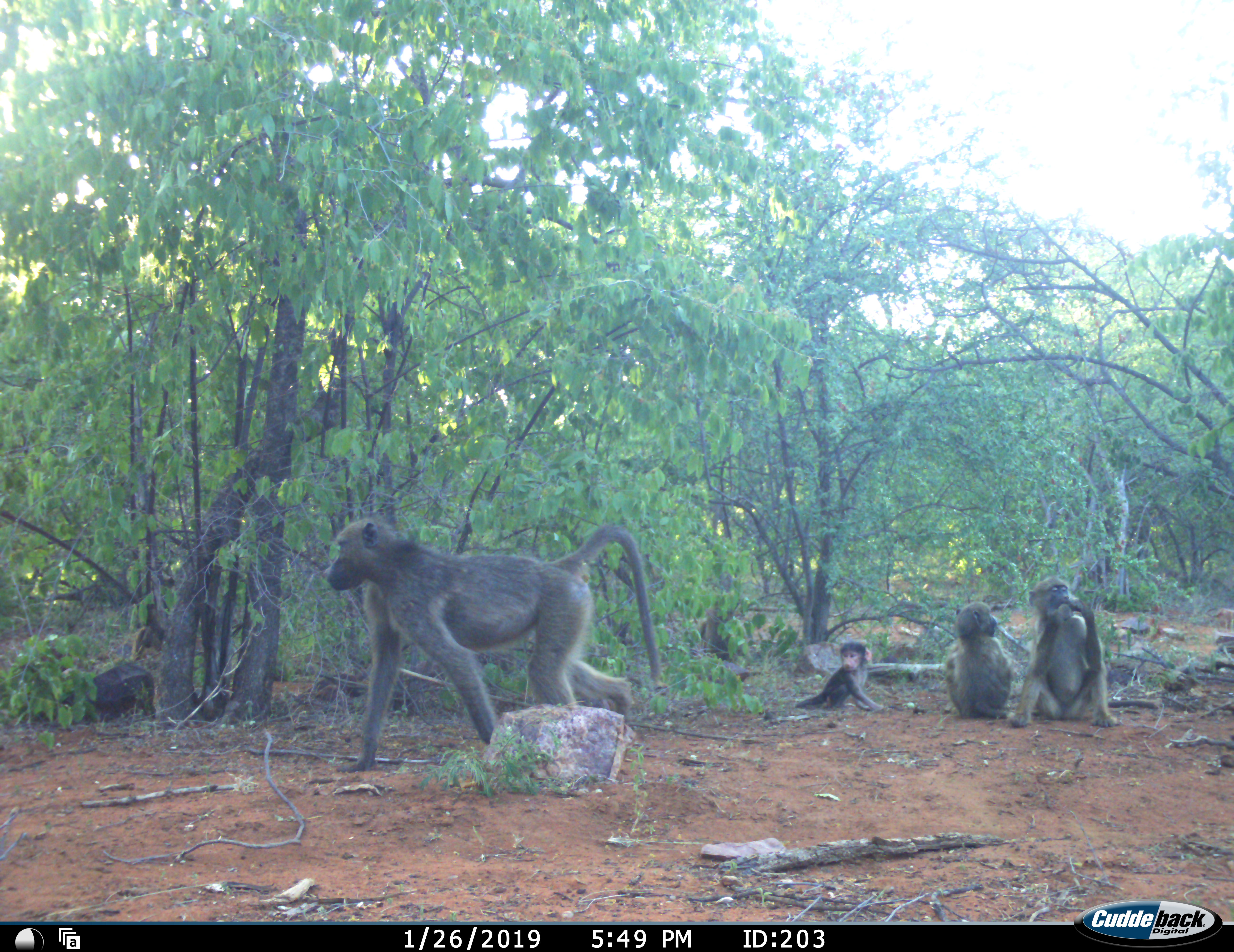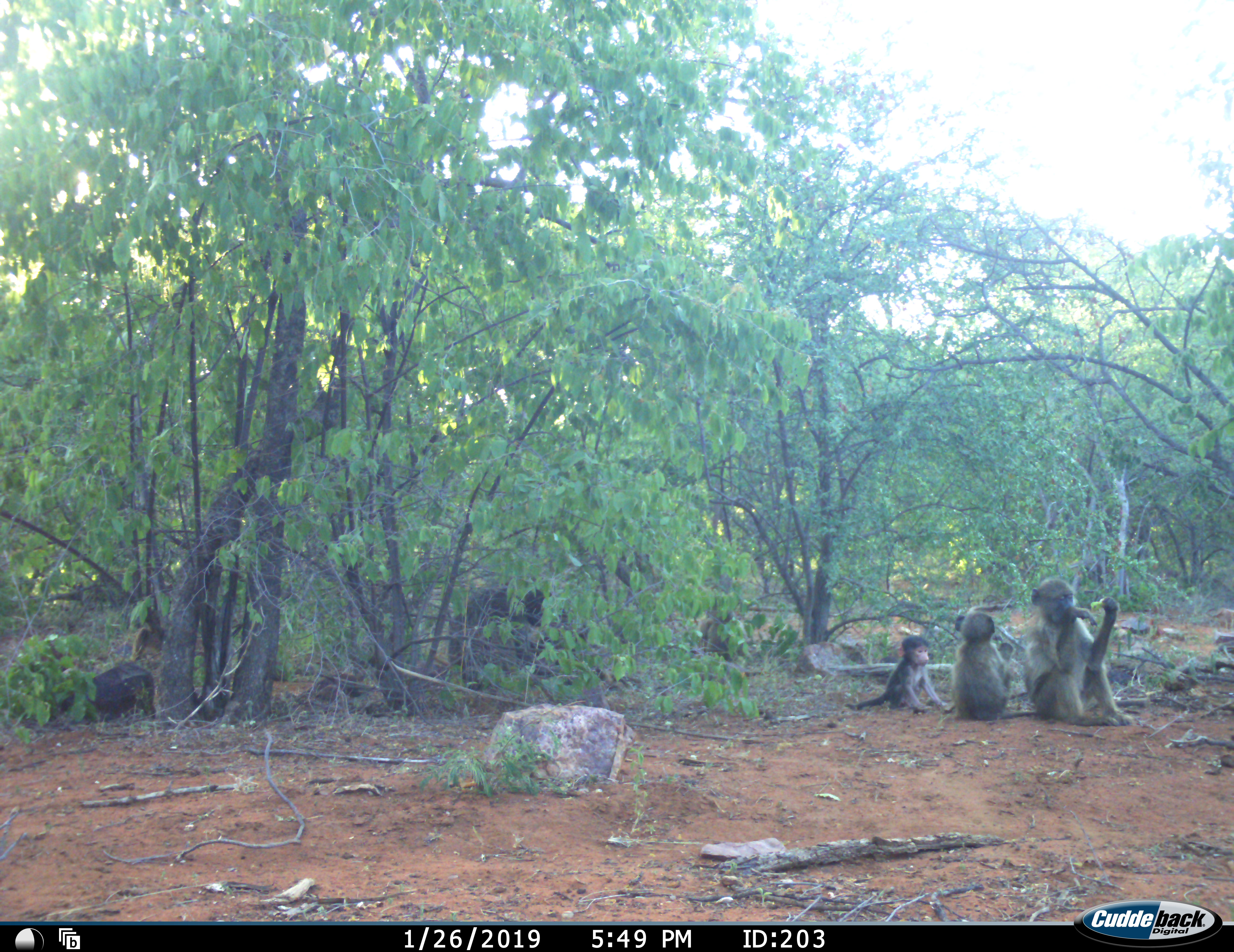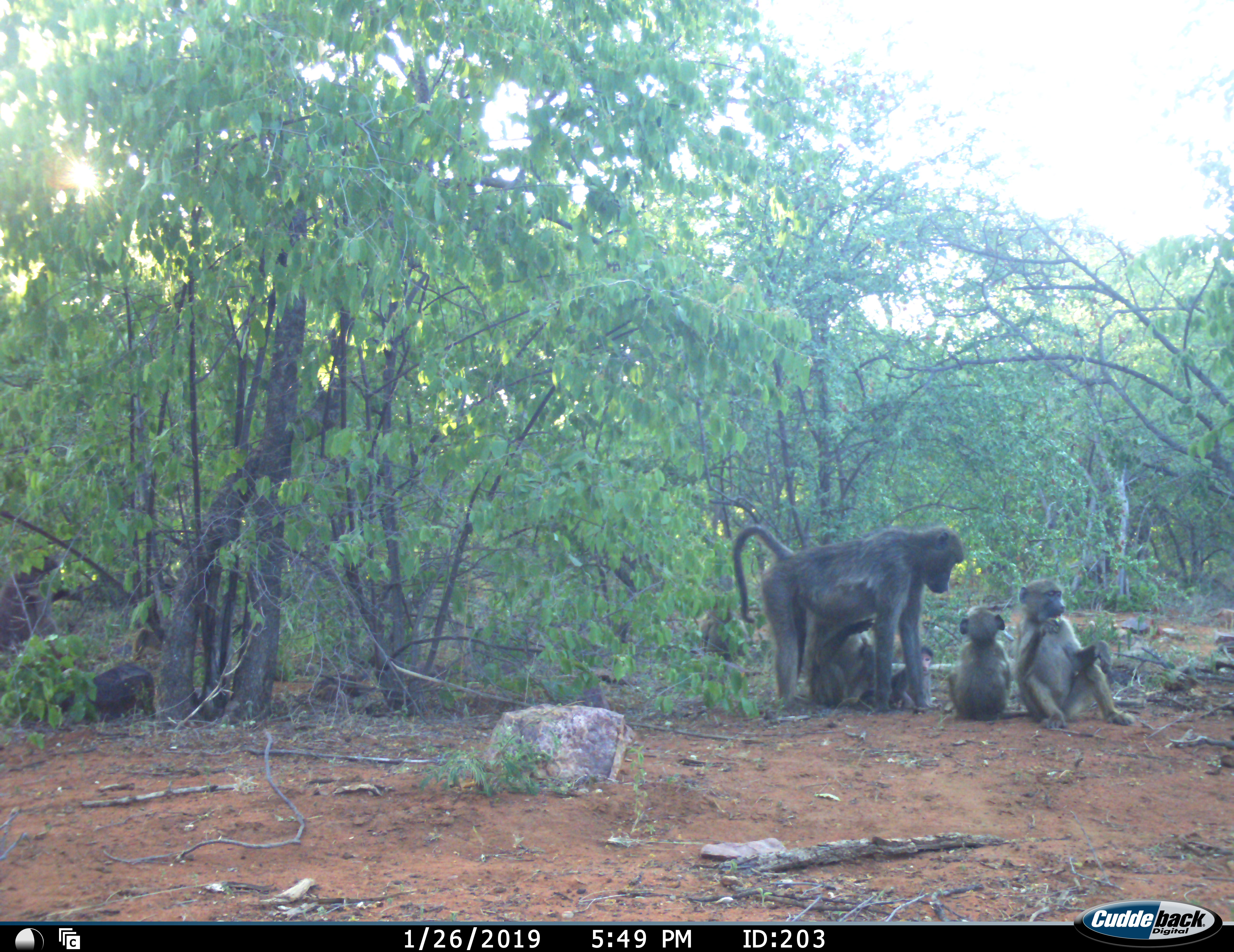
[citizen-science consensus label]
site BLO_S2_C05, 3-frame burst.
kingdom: Animalia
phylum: Chordata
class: Mammalia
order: Primates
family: Cercopithecidae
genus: Papio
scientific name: Papio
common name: baboon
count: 5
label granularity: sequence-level